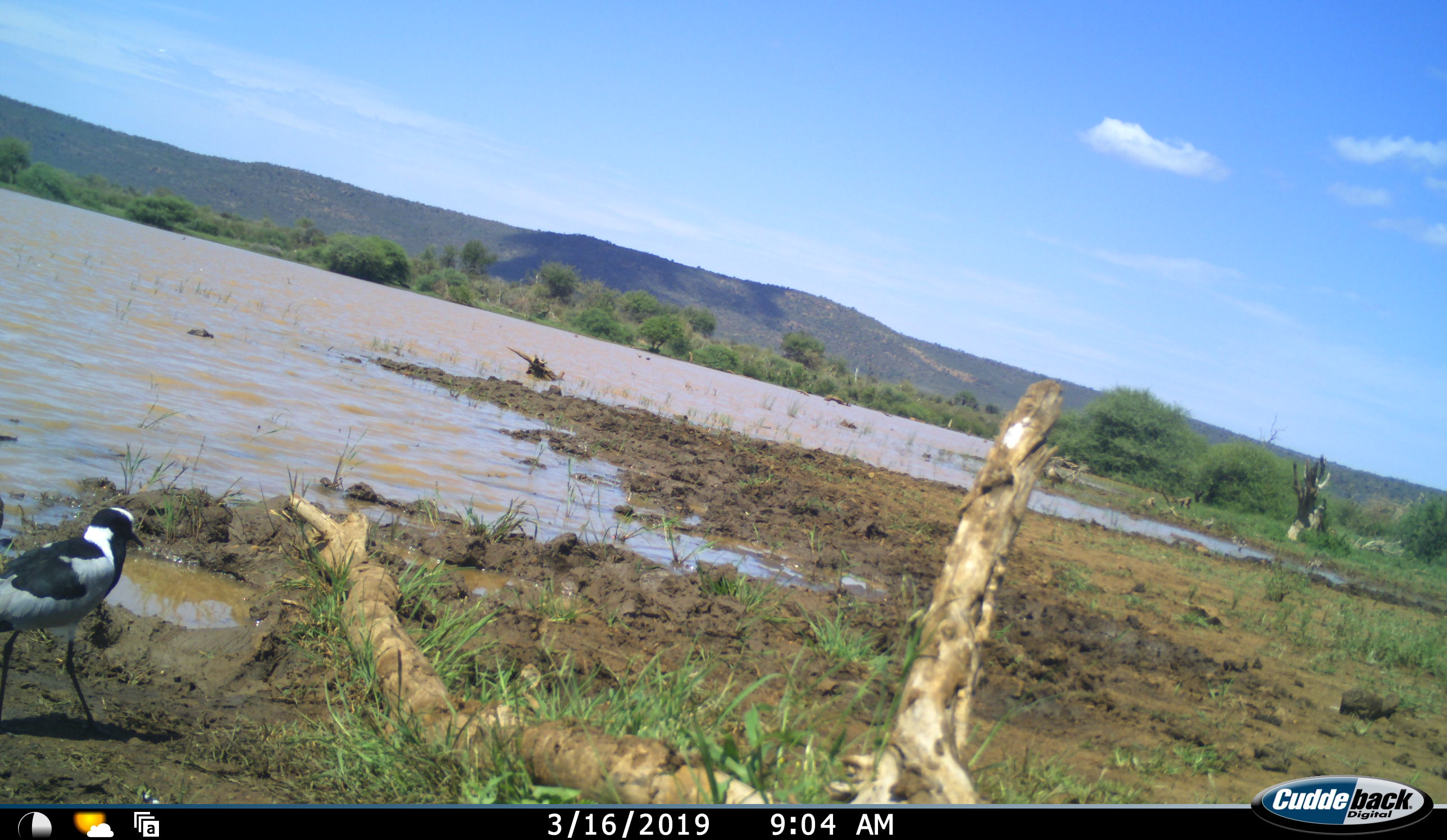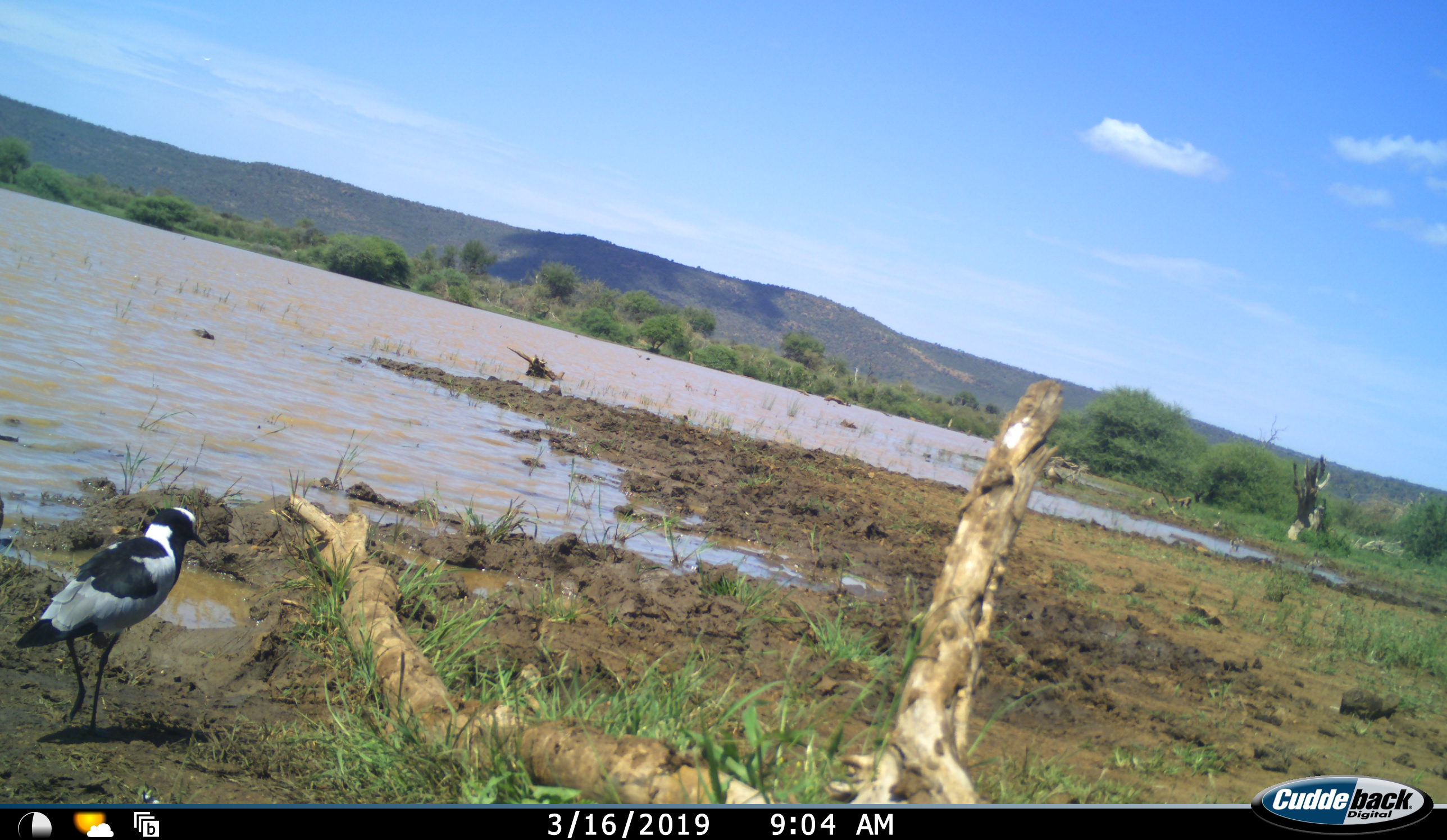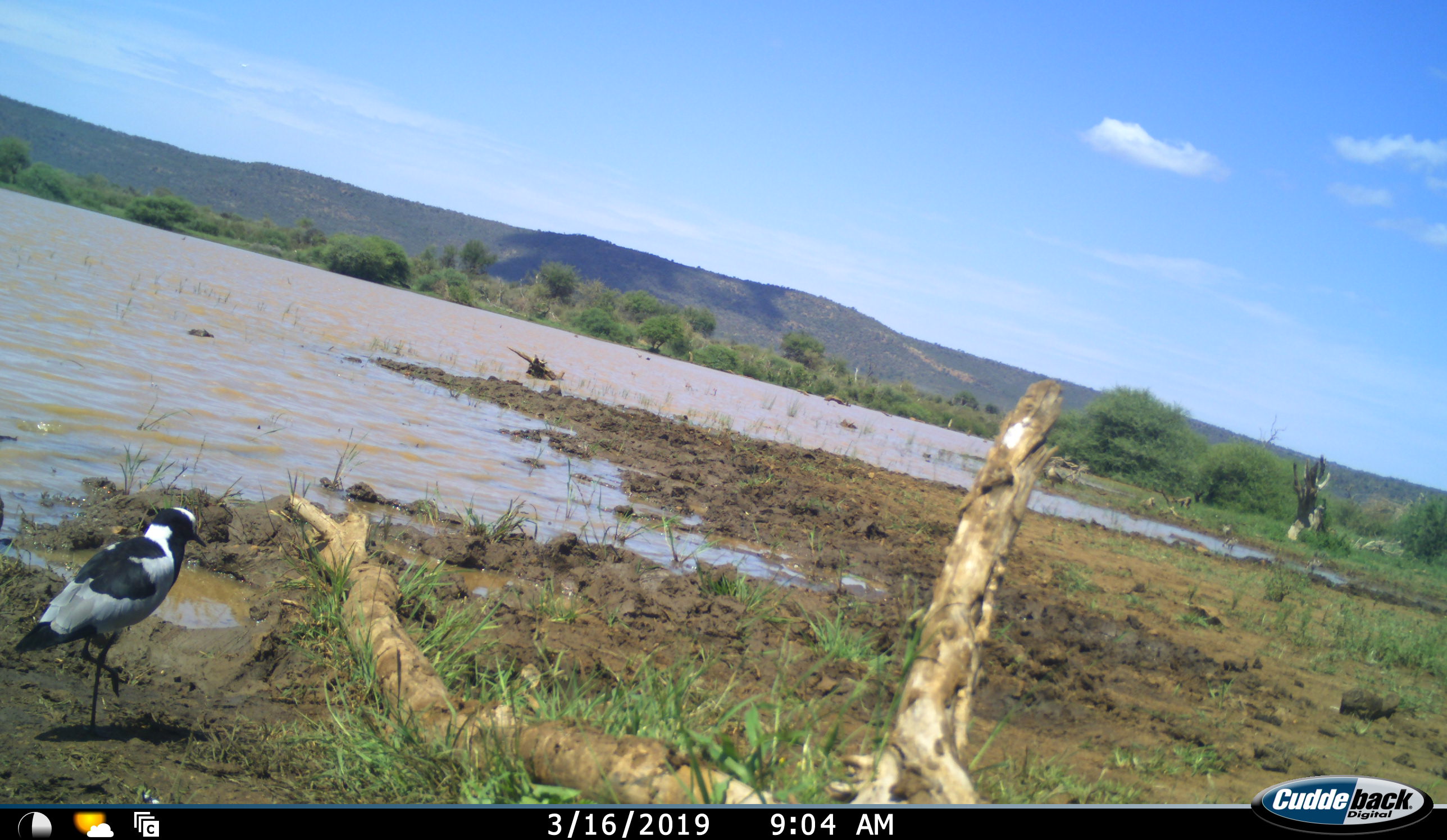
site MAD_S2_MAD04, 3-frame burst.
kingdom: Animalia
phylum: Chordata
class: Aves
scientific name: Aves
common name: bird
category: birdother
Birdother (bird) (Aves), count 1. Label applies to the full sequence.